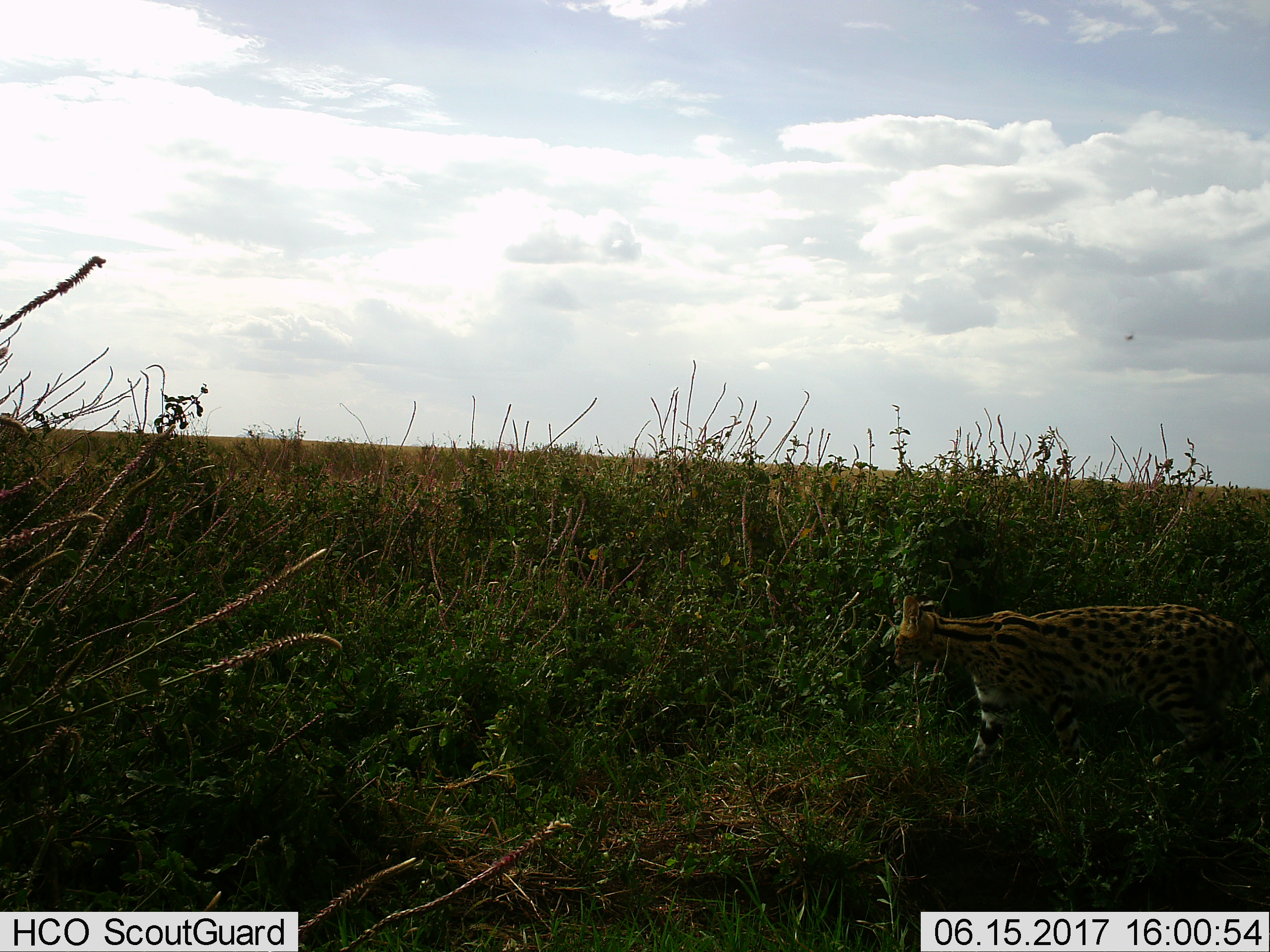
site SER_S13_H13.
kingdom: Animalia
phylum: Chordata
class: Mammalia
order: Carnivora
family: Felidae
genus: Leptailurus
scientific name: Leptailurus serval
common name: serval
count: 1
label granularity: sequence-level